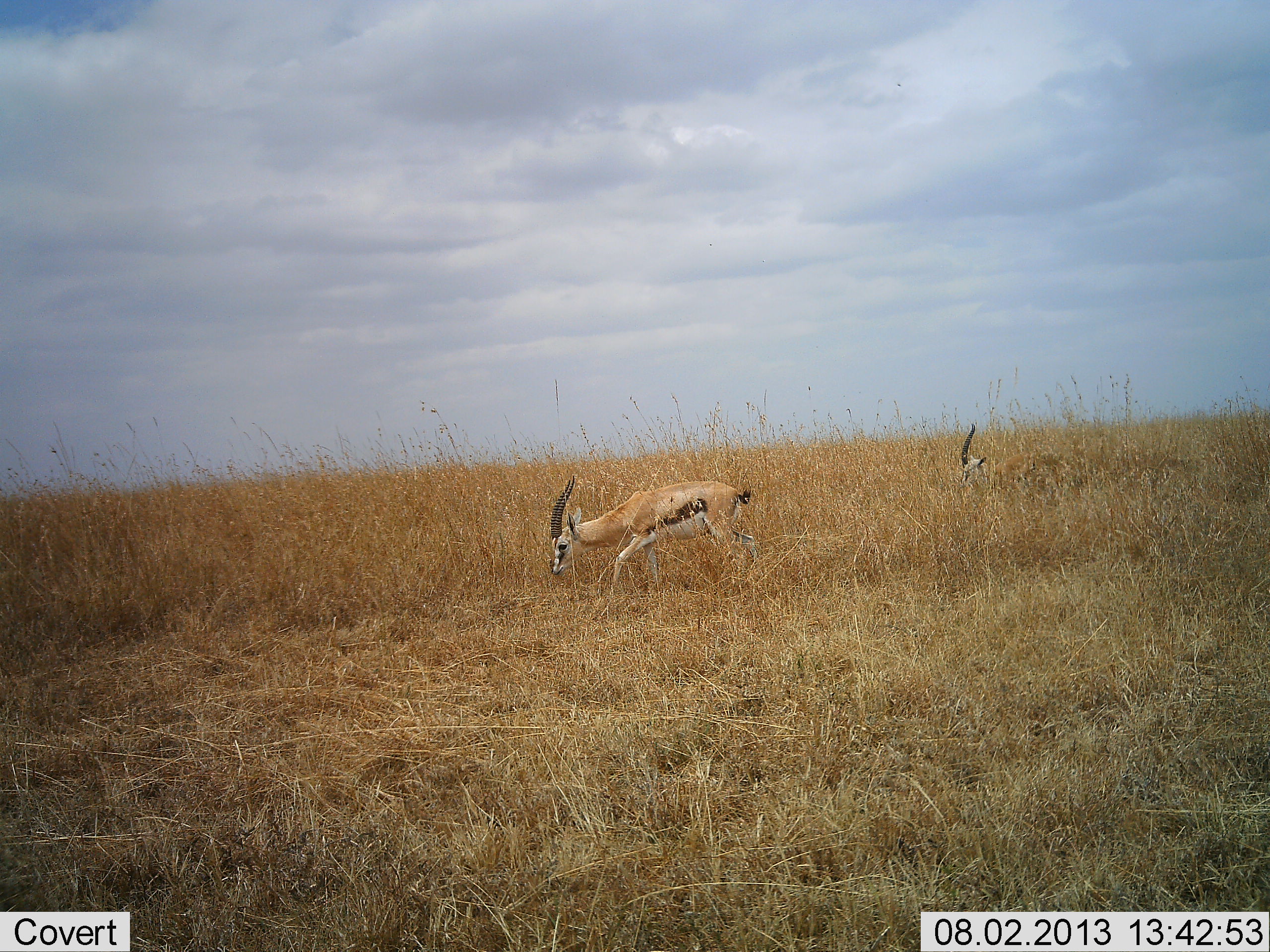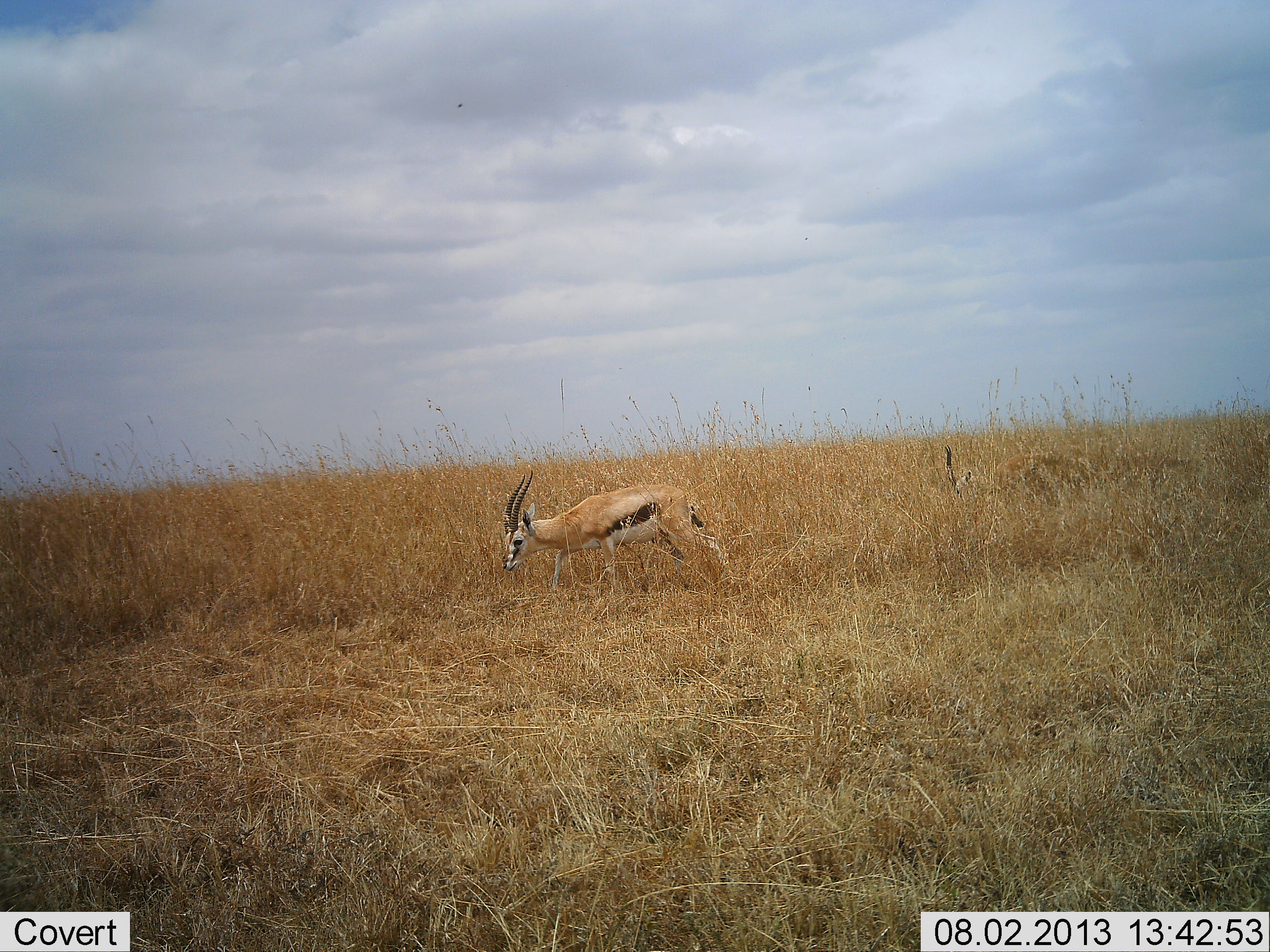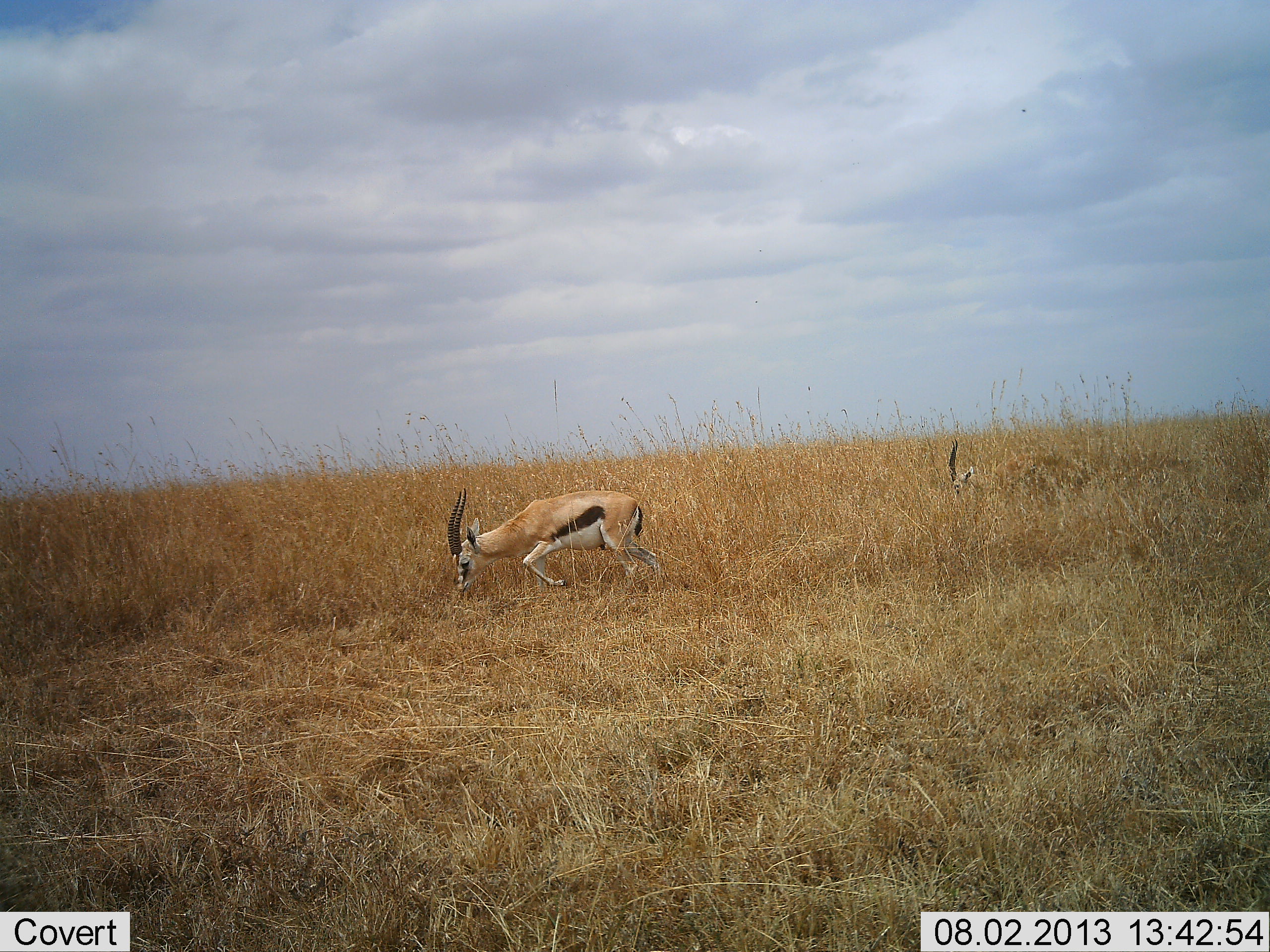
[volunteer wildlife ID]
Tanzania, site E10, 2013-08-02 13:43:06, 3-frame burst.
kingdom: Animalia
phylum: Chordata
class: Mammalia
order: Artiodactyla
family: Bovidae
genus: Eudorcas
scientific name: Eudorcas thomsonii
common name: thomson's gazelle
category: gazellethomsons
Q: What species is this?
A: Gazellethomsons (thomson's gazelle) (Eudorcas thomsonii).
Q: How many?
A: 2.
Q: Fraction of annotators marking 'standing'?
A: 22%.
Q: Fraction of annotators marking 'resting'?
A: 0%.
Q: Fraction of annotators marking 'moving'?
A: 72%.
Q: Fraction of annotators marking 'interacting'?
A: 0%.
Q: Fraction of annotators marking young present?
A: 0%.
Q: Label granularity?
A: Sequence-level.